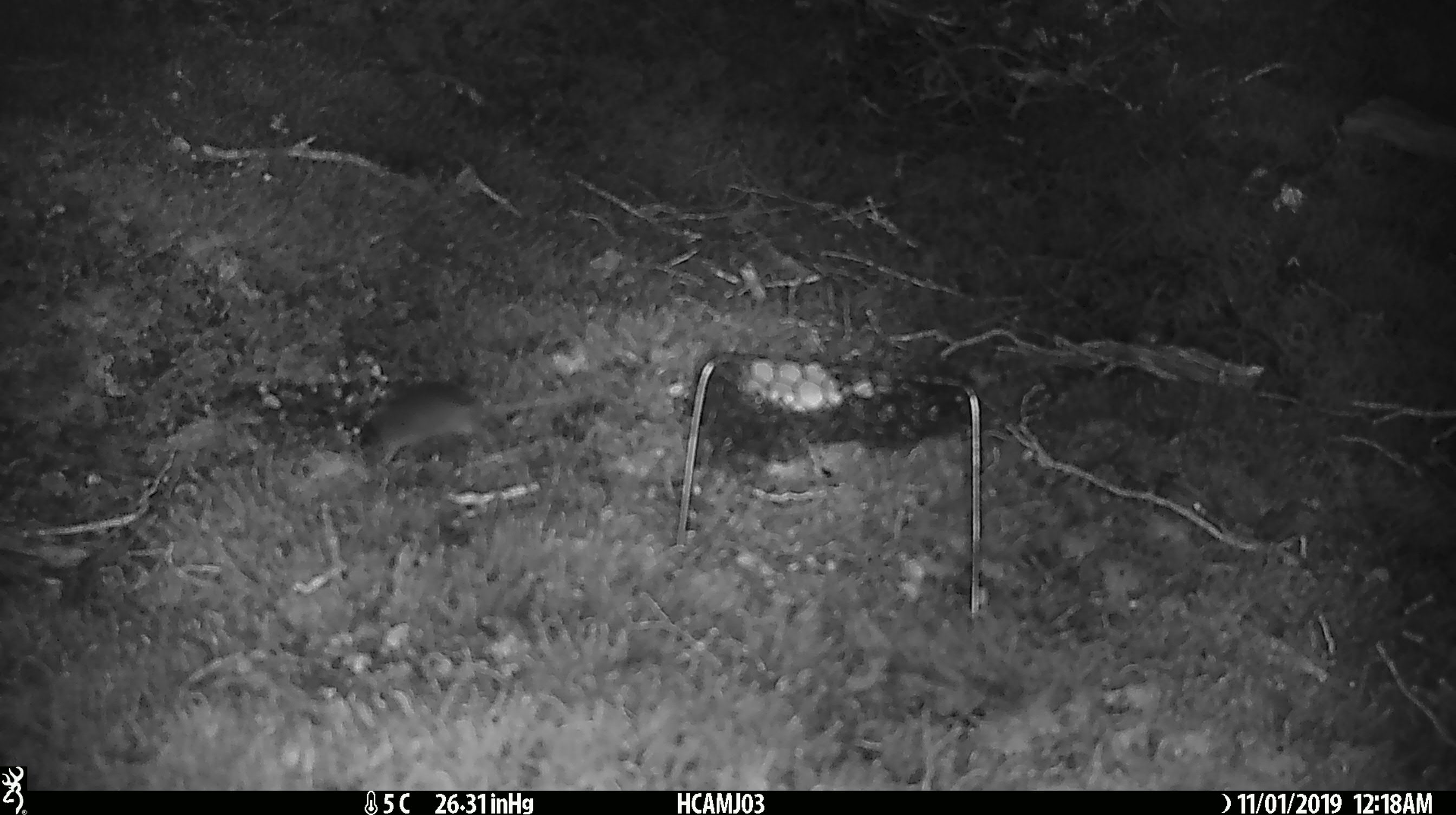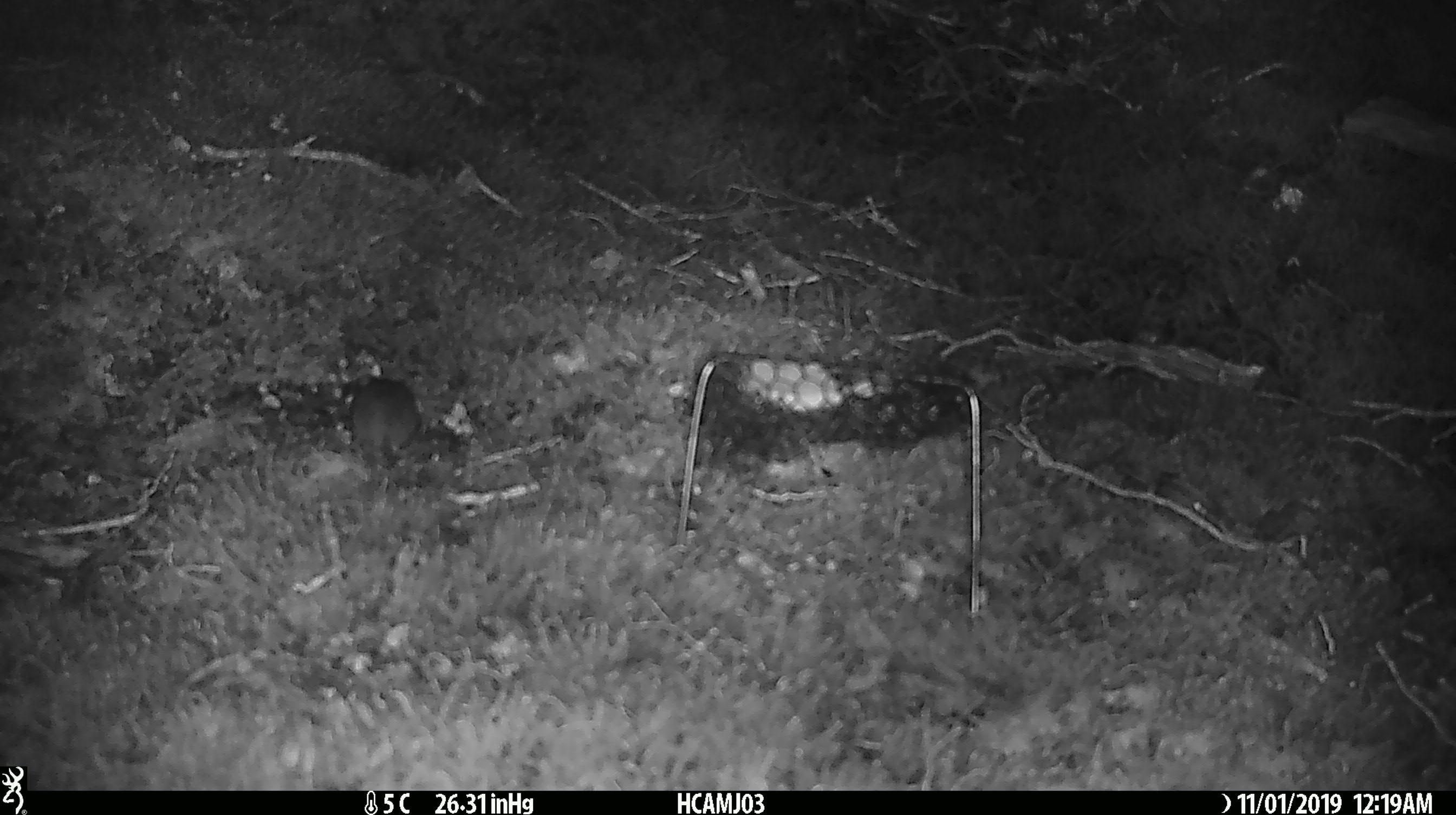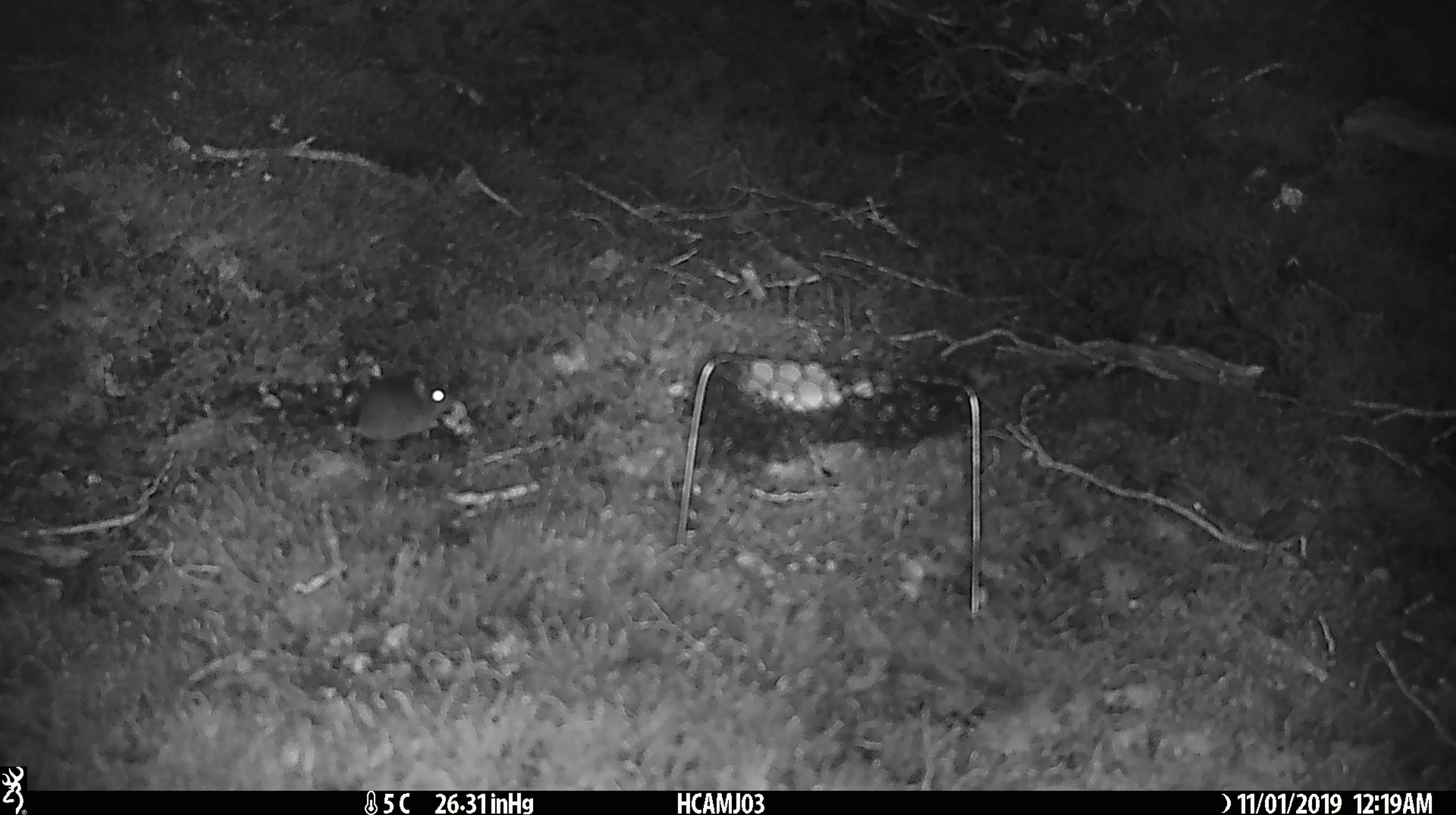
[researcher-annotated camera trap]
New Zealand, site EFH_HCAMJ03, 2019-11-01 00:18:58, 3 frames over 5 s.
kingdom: Animalia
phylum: Chordata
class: Mammalia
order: Rodentia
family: Muridae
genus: Mus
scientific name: Mus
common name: mouse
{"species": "mouse (Mus)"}